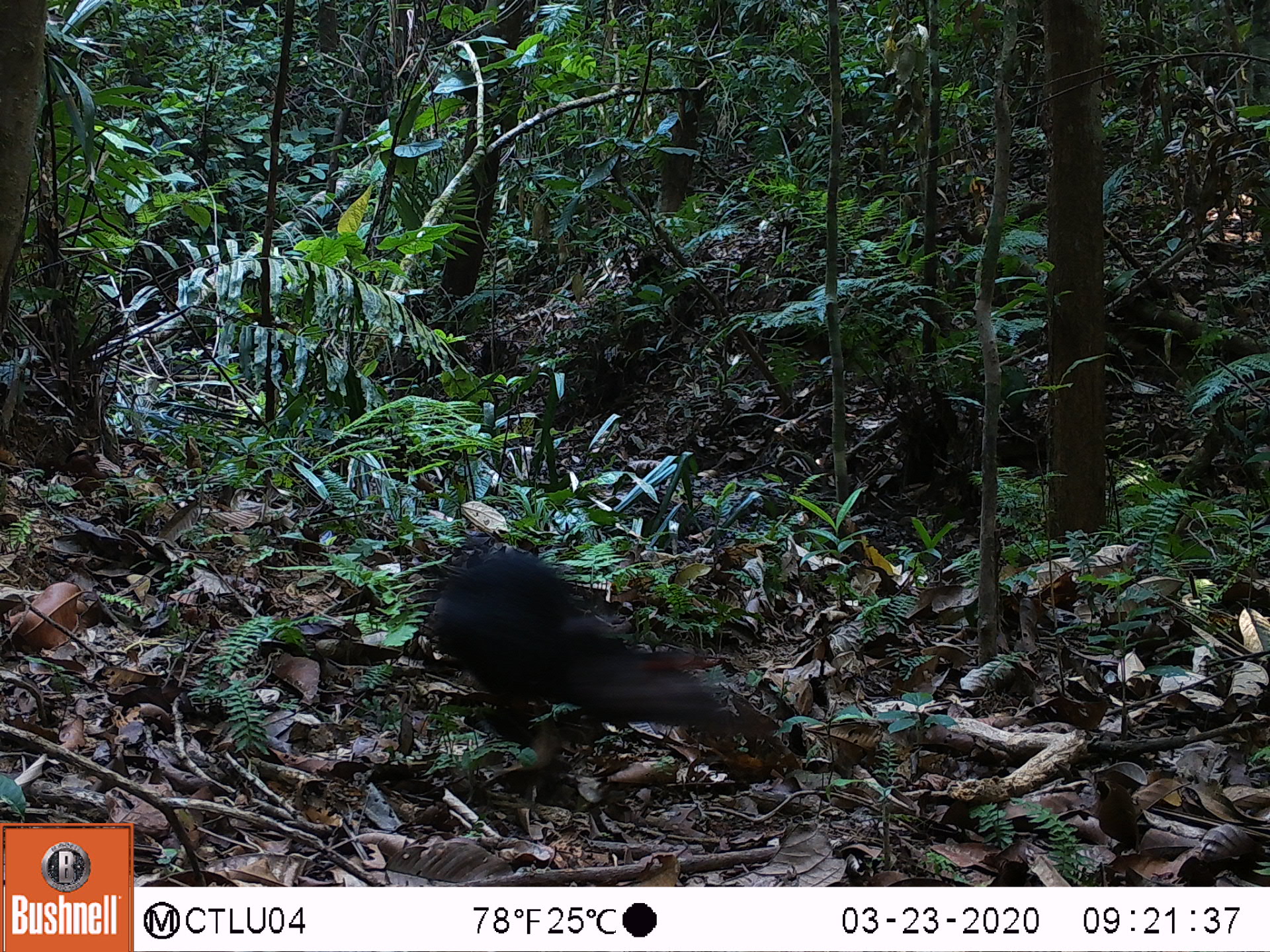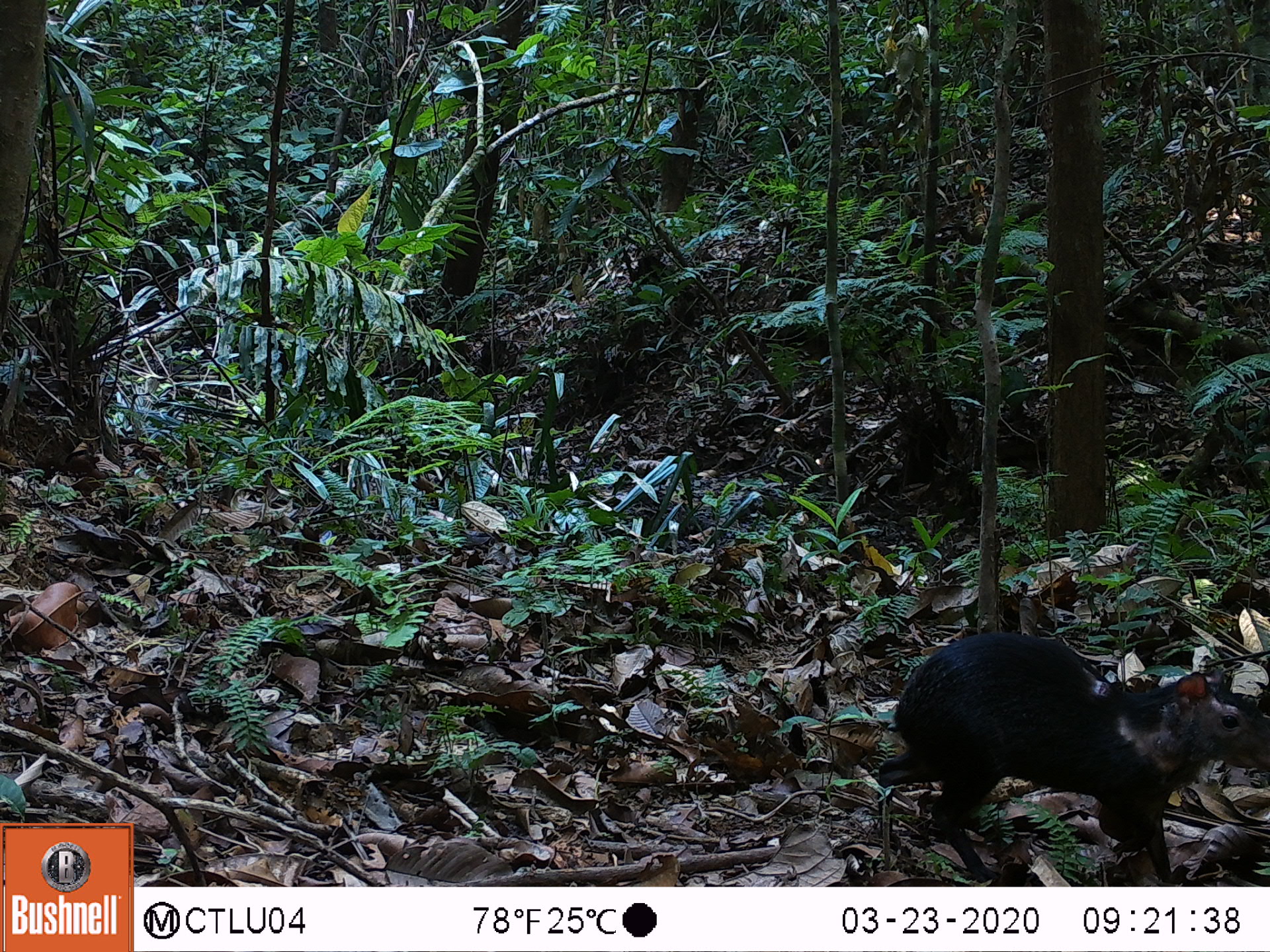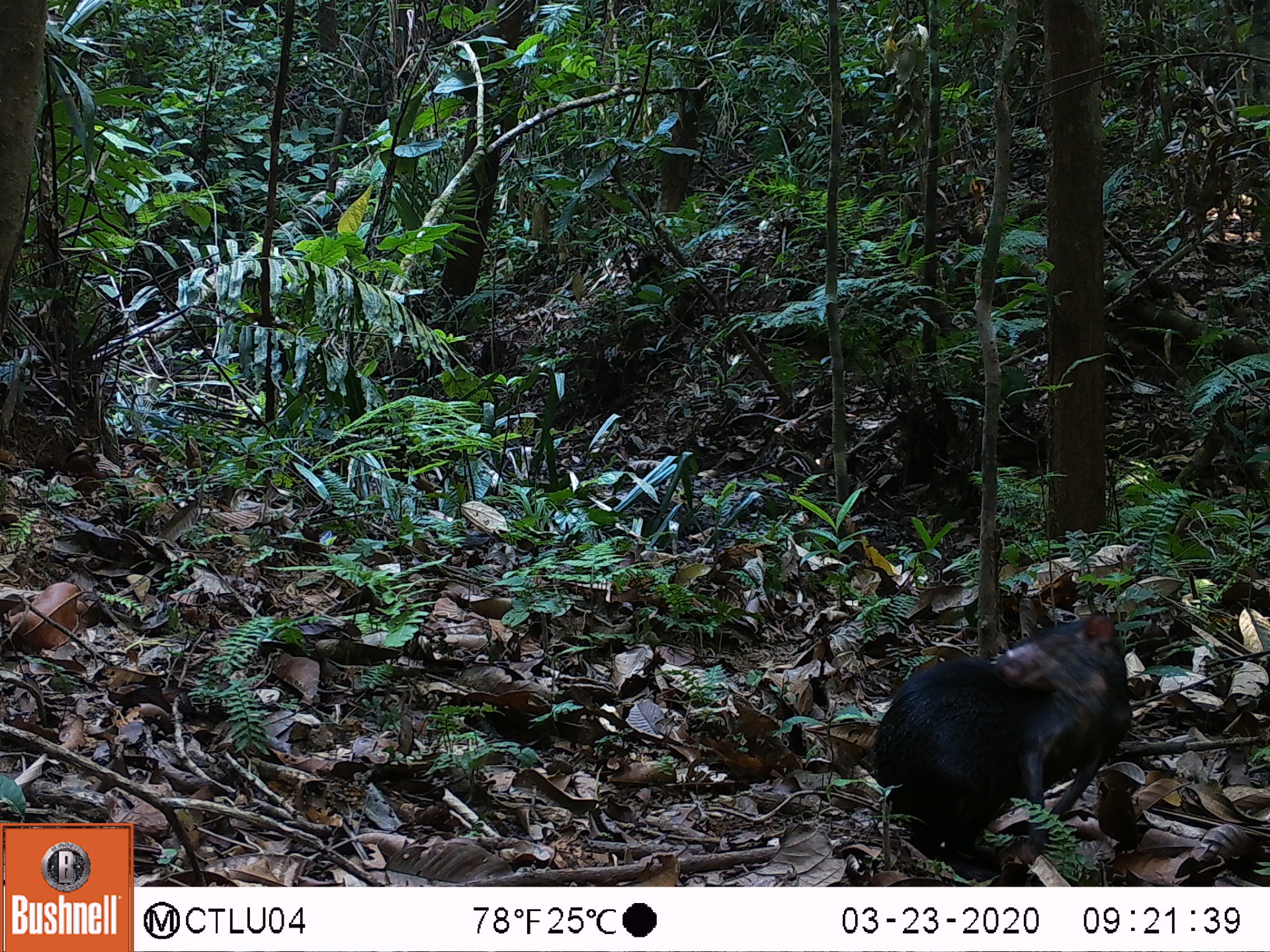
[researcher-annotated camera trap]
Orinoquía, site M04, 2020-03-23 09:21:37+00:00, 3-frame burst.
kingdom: Animalia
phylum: Chordata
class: Mammalia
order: Rodentia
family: Dasyproctidae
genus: Dasyprocta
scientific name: Dasyprocta fuliginosa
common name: black agouti